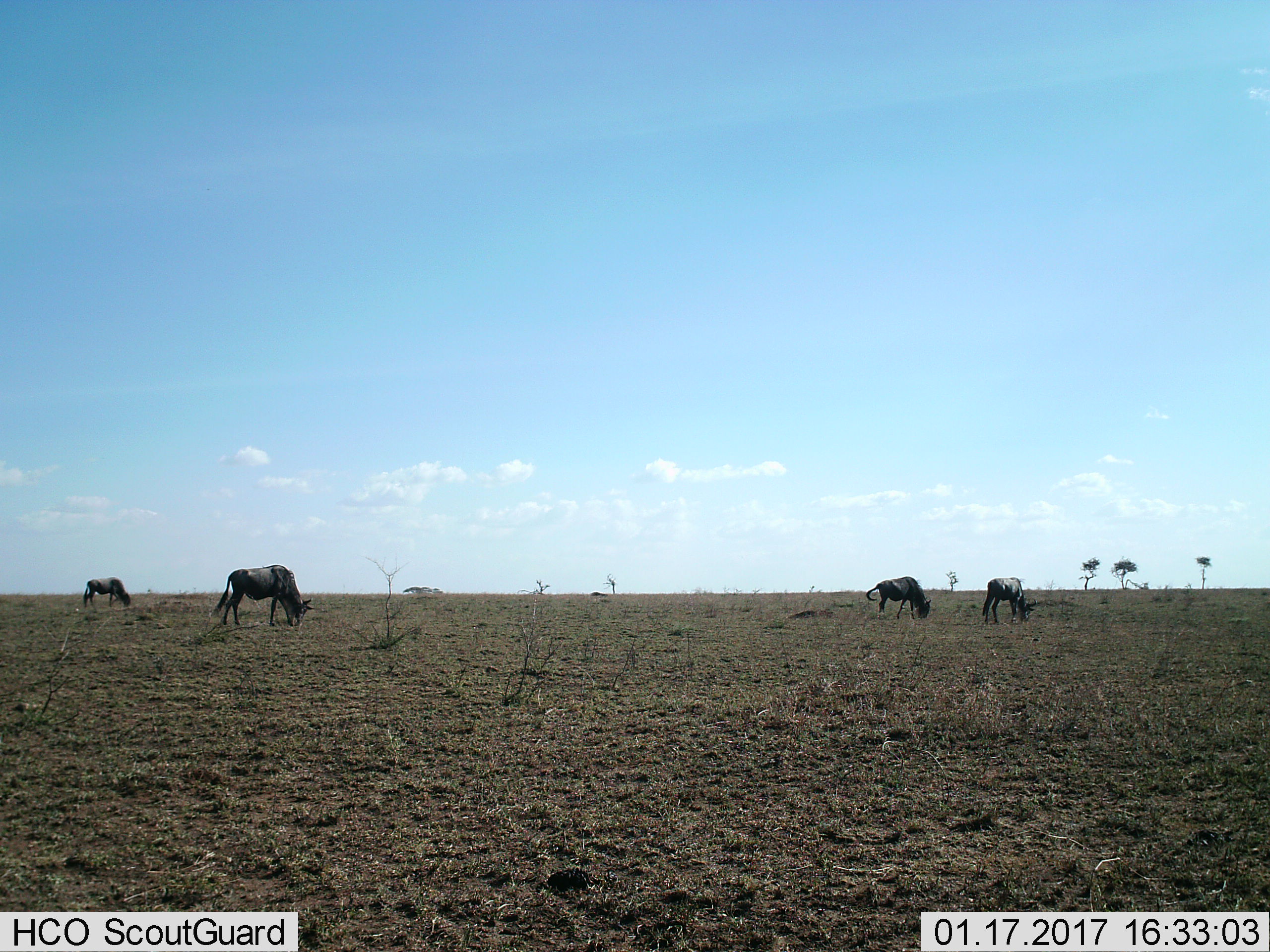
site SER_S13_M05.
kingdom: Animalia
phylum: Chordata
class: Mammalia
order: Artiodactyla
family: Bovidae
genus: Connochaetes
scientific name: Connochaetes taurinus taurinus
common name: blue wildebeest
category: wildebeestblue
Wildebeestblue (blue wildebeest) (Connochaetes taurinus taurinus), count 4. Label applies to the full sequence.